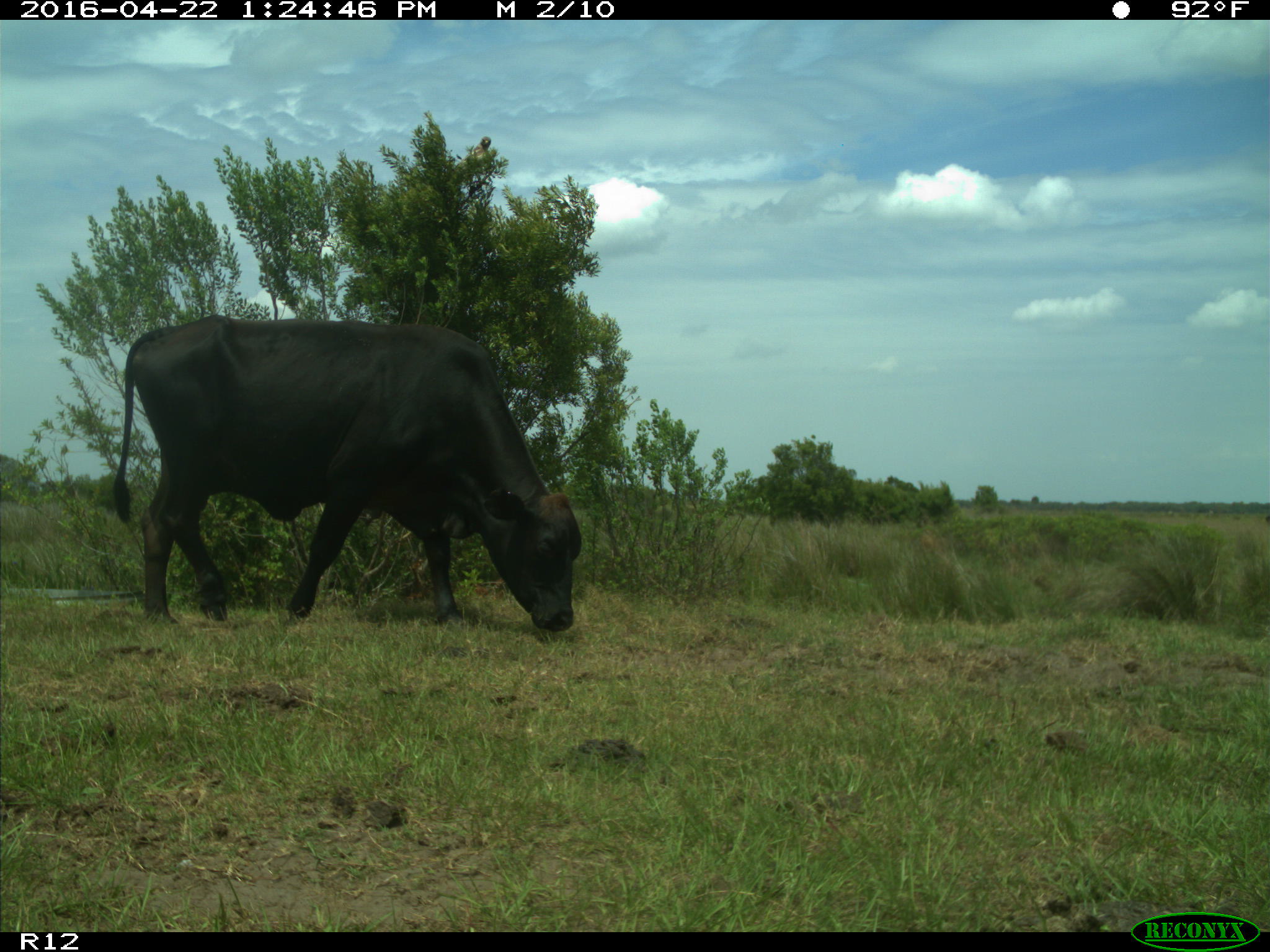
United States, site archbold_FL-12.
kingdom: Animalia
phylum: Chordata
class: Mammalia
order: Artiodactyla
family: Bovidae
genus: Bos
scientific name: Bos taurus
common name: domestic cow